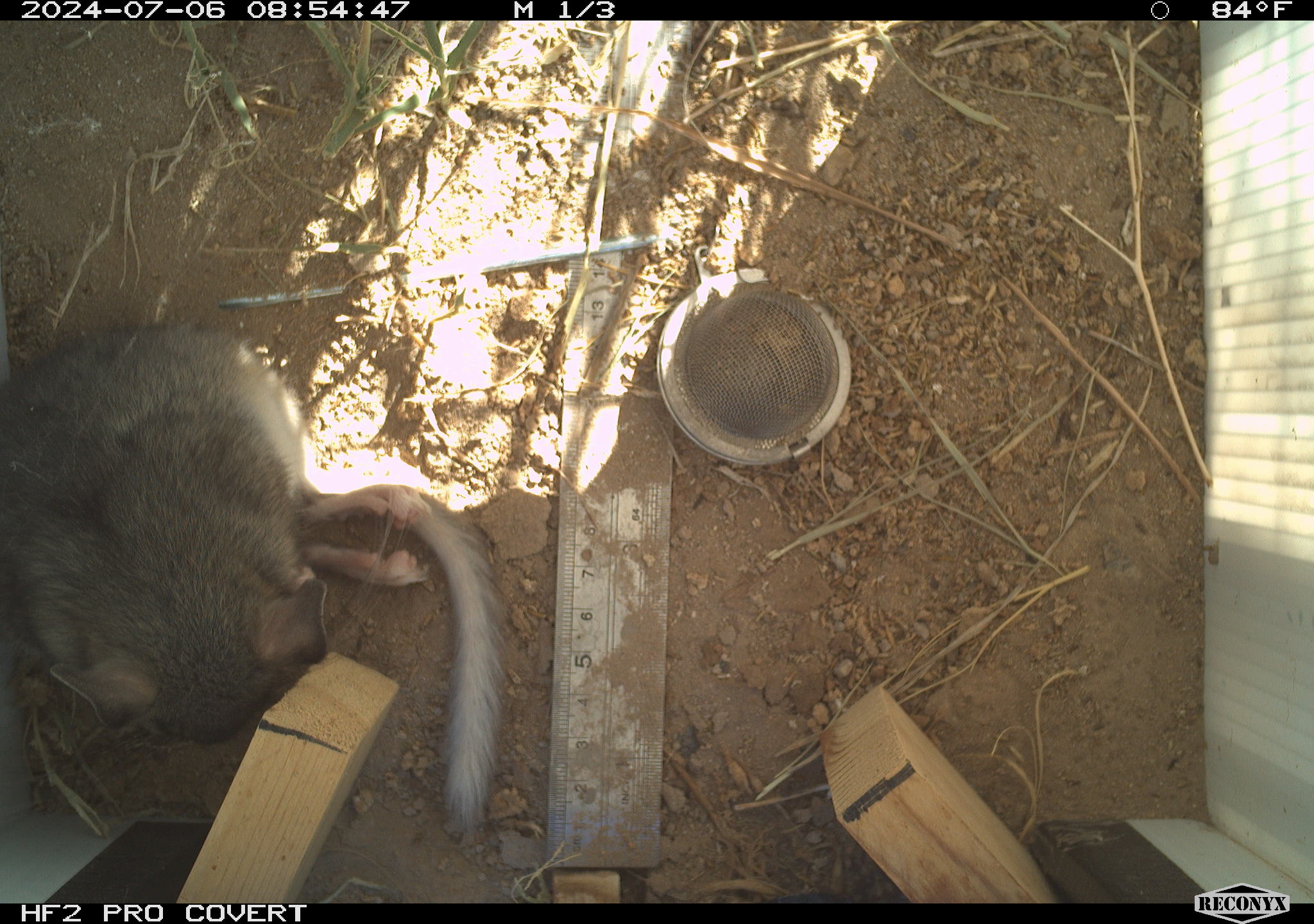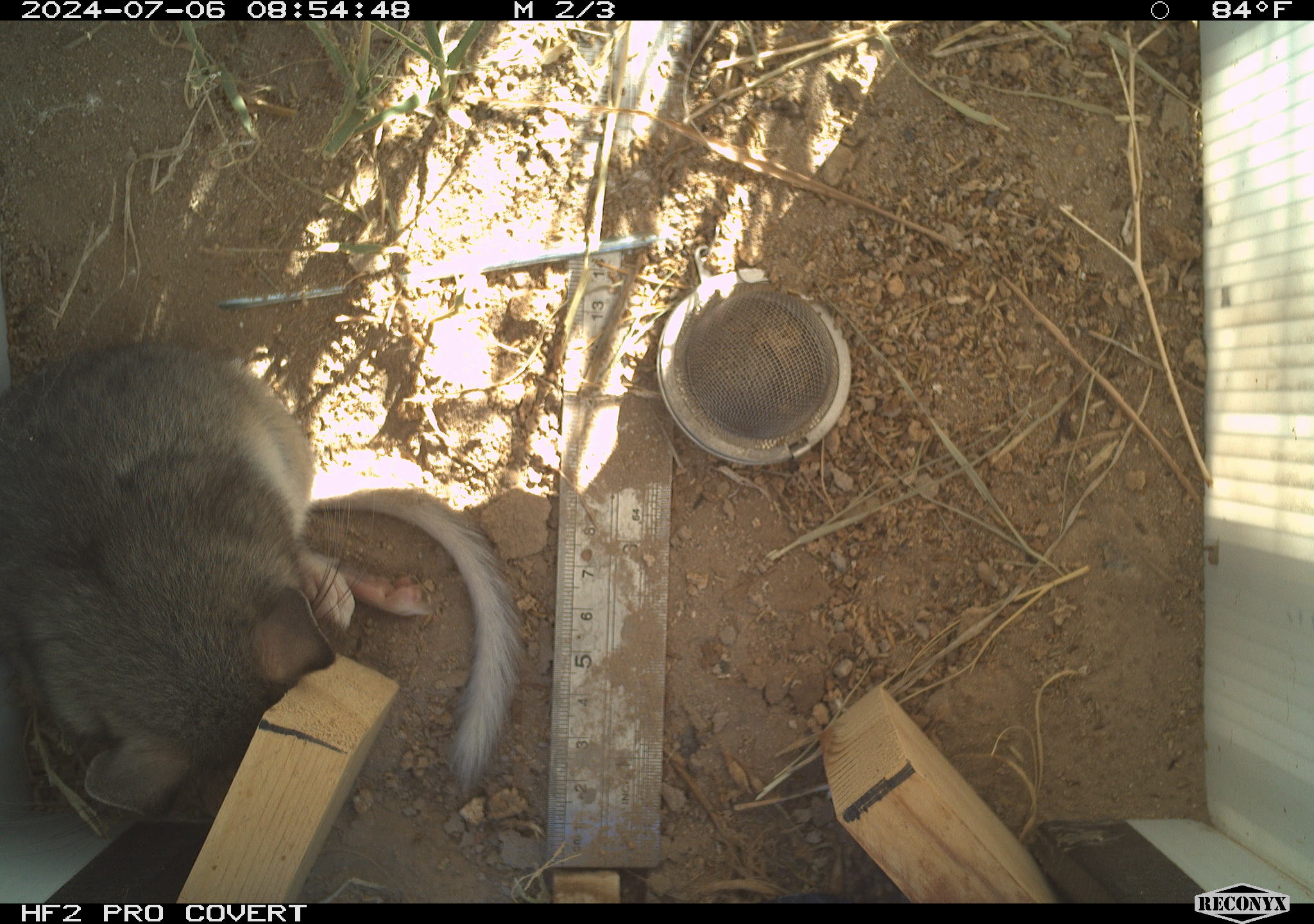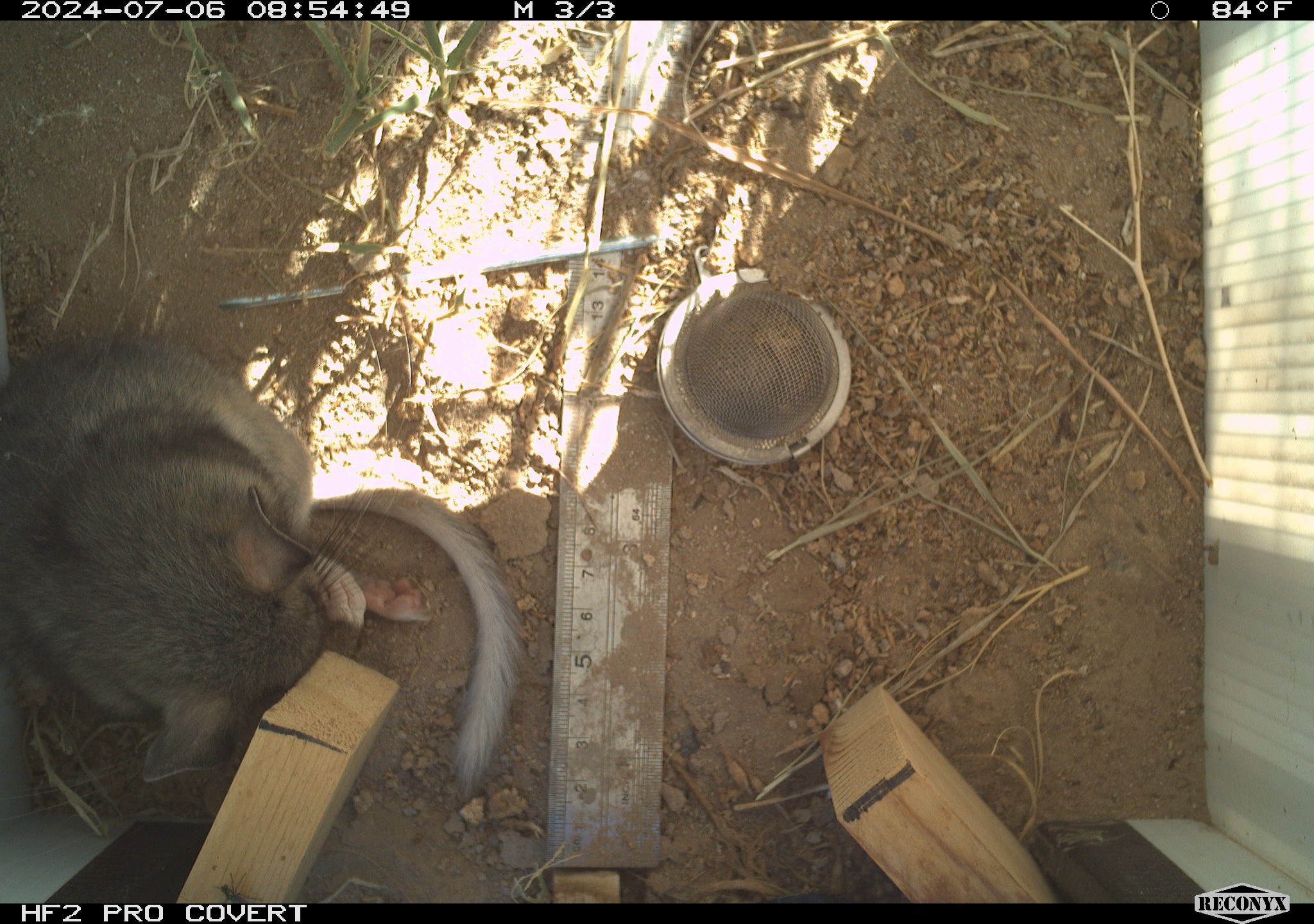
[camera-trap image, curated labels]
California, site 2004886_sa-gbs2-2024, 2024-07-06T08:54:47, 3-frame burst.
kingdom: Animalia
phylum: Chordata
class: Mammalia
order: Rodentia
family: Cricetidae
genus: Neotoma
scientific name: Neotoma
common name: pack rat or woodrat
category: neotoma species